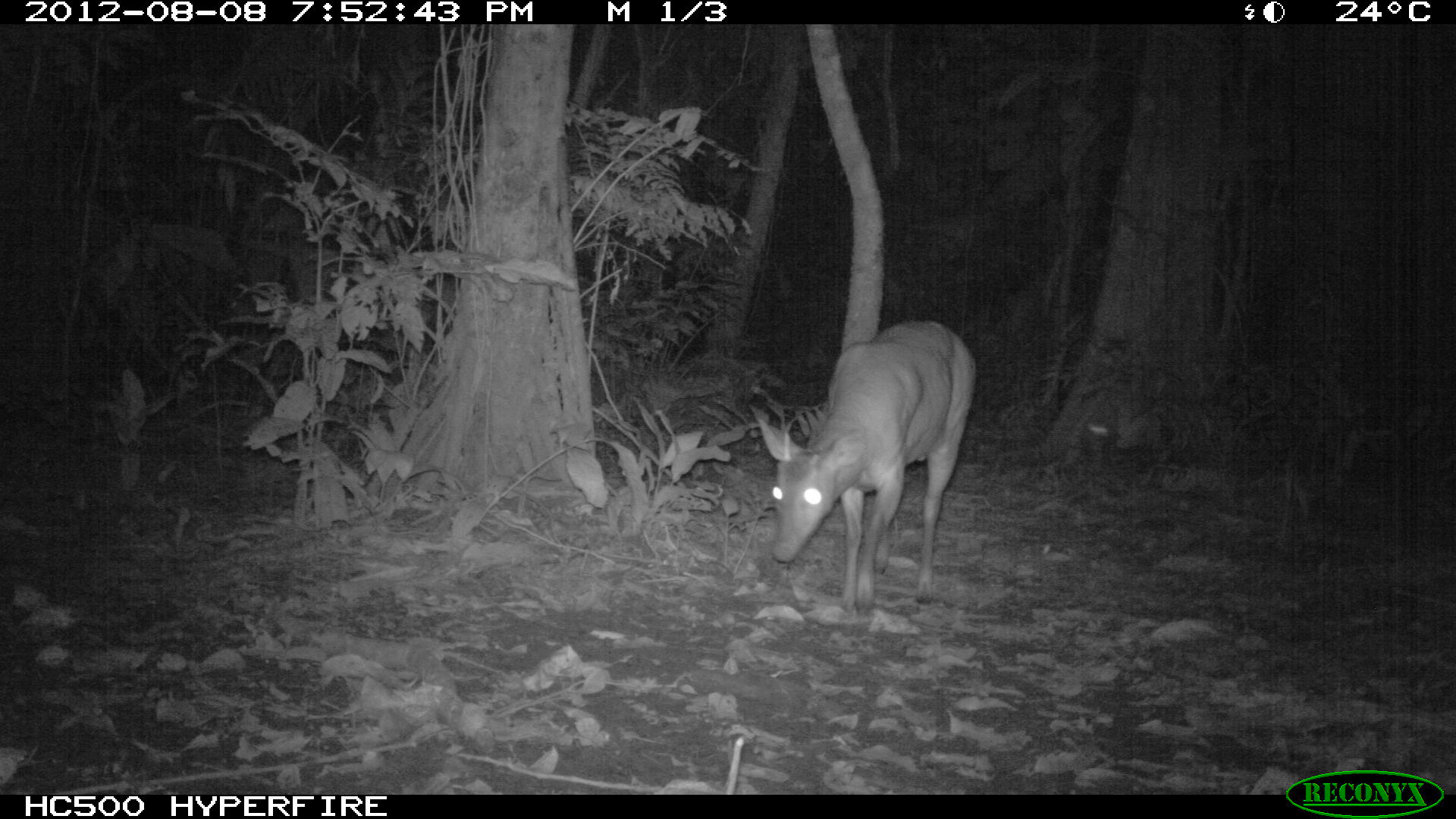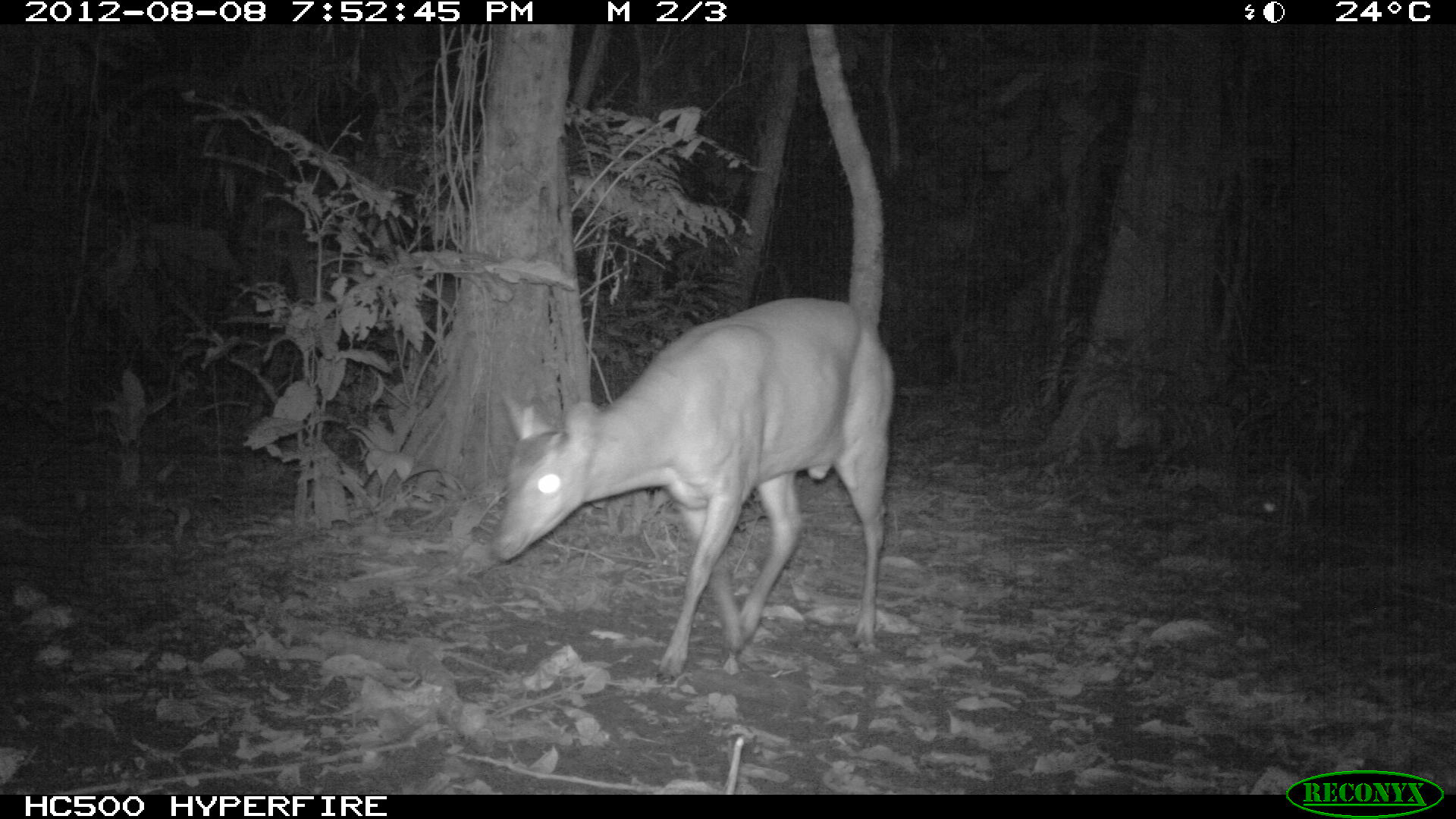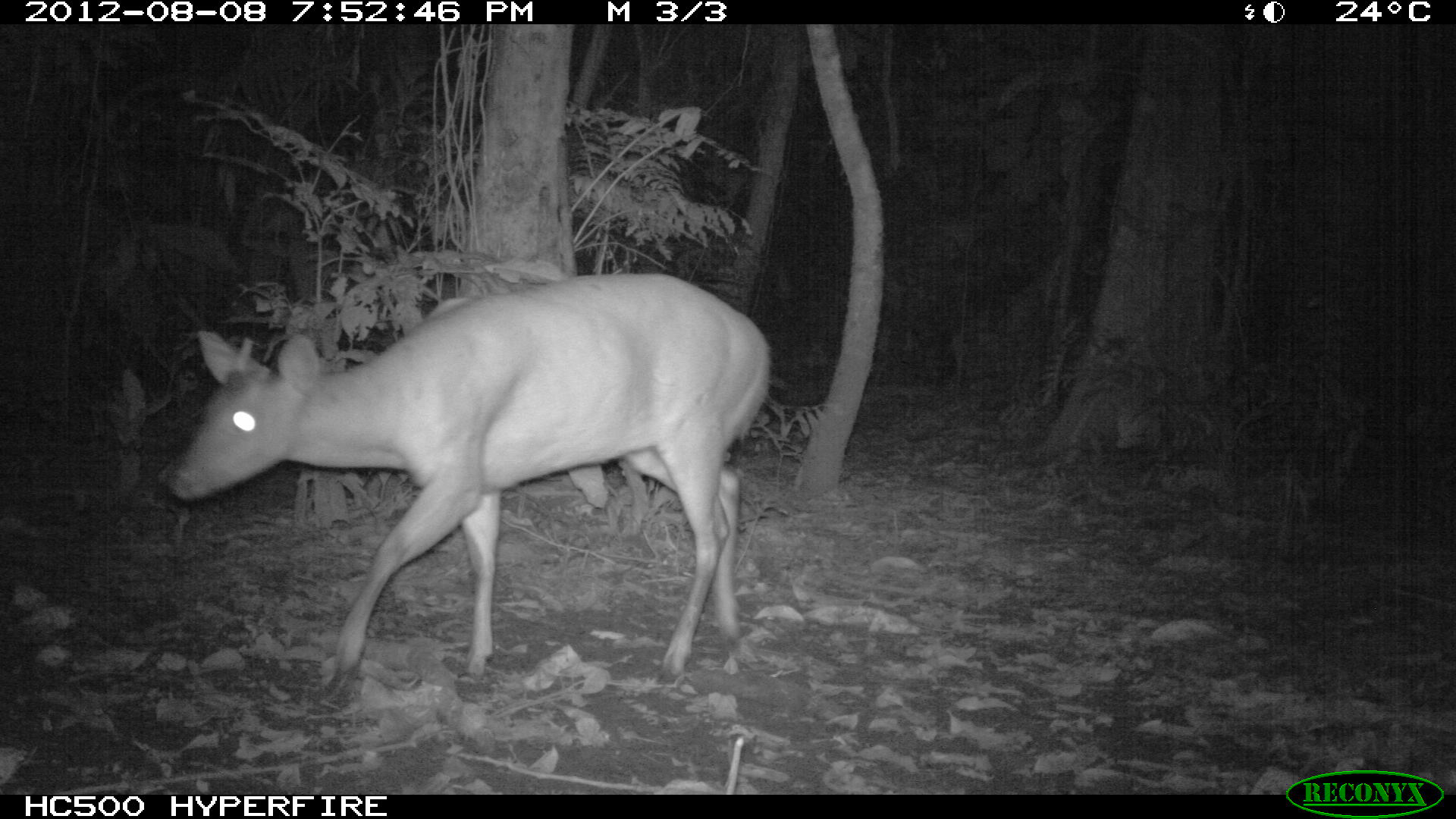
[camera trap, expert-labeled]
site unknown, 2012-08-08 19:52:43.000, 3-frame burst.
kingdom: Animalia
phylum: Chordata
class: Mammalia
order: Artiodactyla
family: Cervidae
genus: Mazama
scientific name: Mazama americana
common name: red brocket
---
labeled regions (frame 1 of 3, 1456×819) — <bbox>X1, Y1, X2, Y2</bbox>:
mazama americana: <bbox>751, 323, 974, 613</bbox>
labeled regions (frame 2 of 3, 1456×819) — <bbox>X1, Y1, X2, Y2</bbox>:
mazama americana: <bbox>489, 294, 894, 682</bbox>